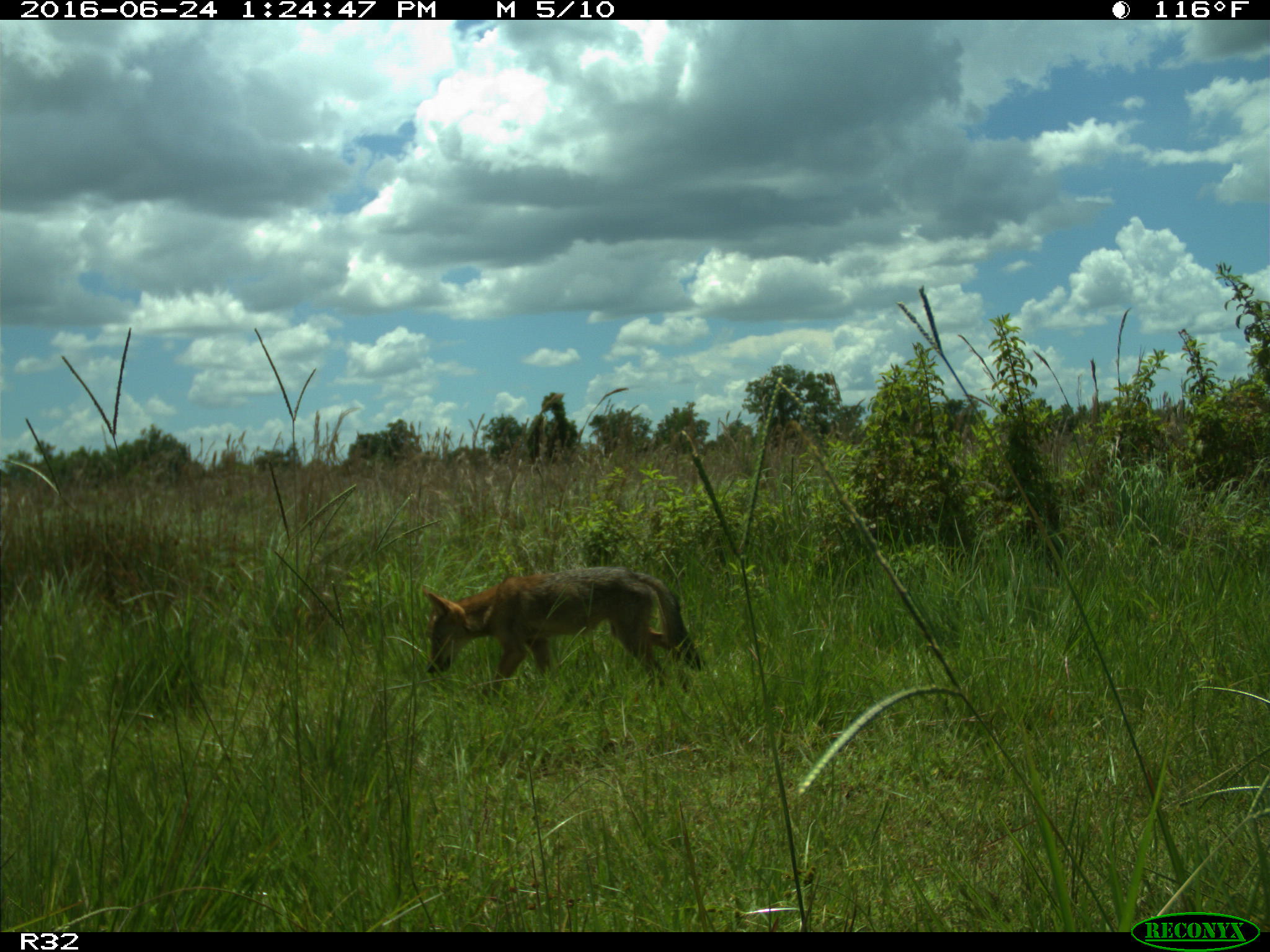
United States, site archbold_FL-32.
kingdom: Animalia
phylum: Chordata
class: Mammalia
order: Carnivora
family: Canidae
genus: Canis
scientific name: Canis latrans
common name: coyote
Canis latrans (coyote).